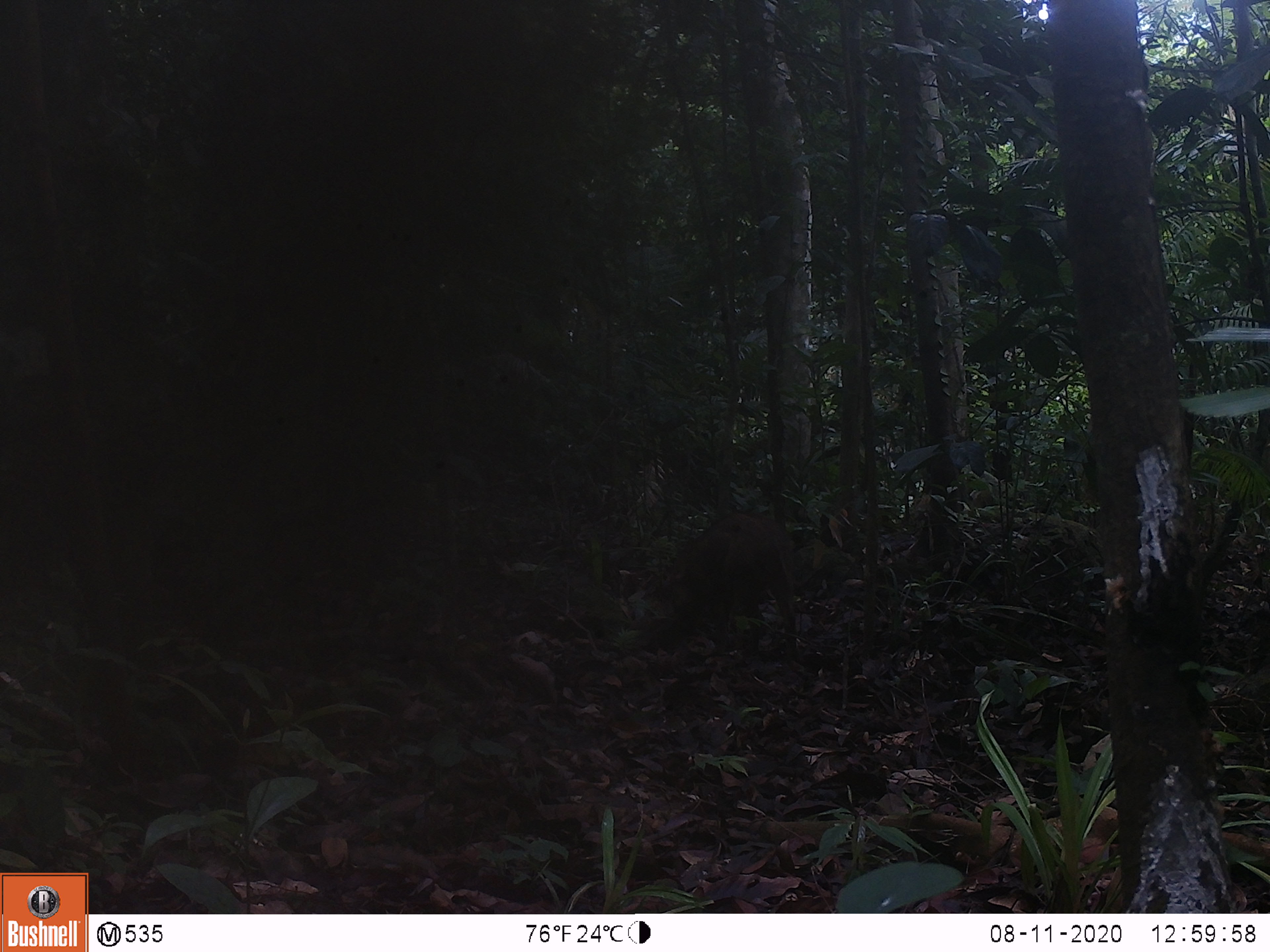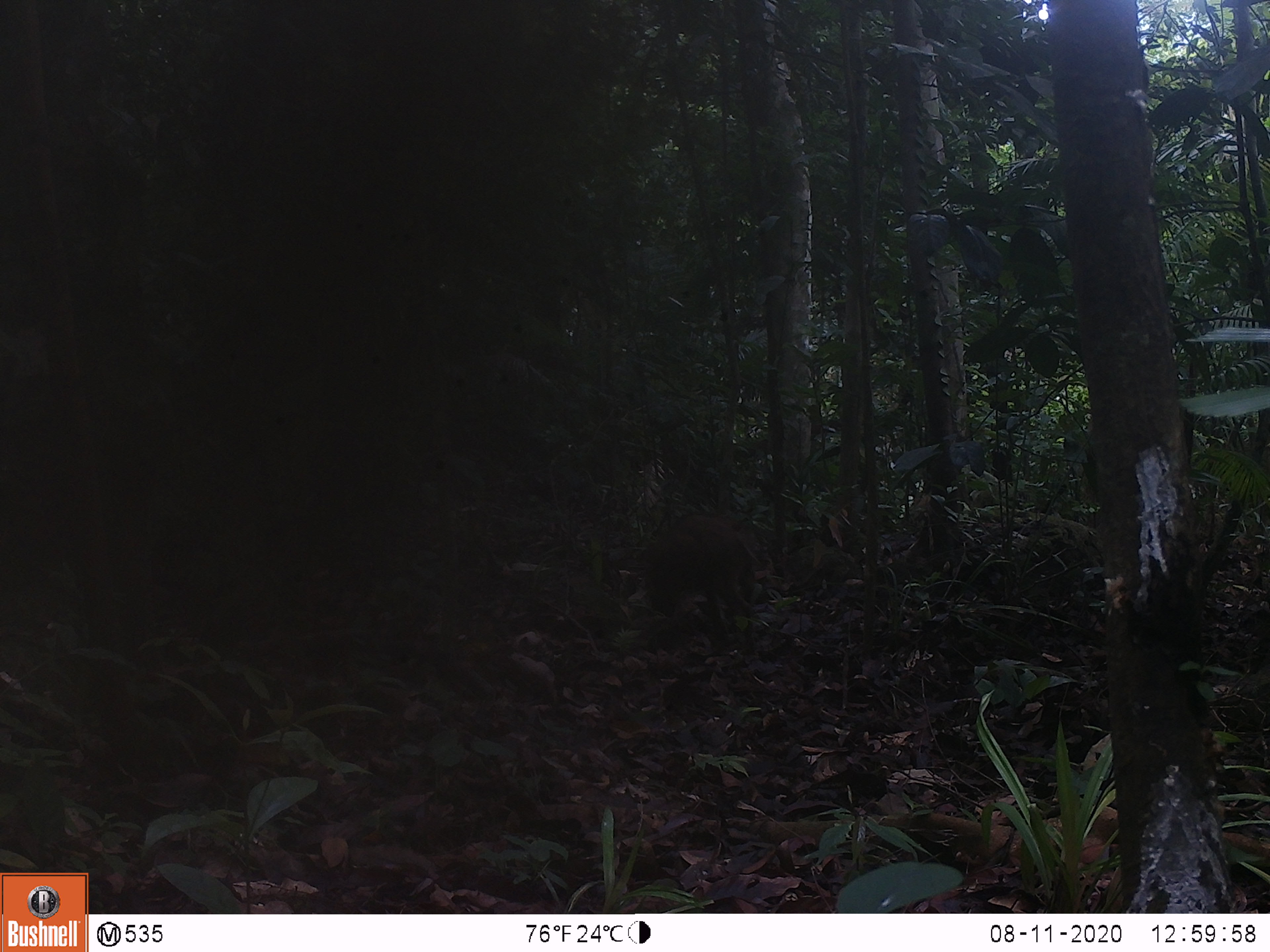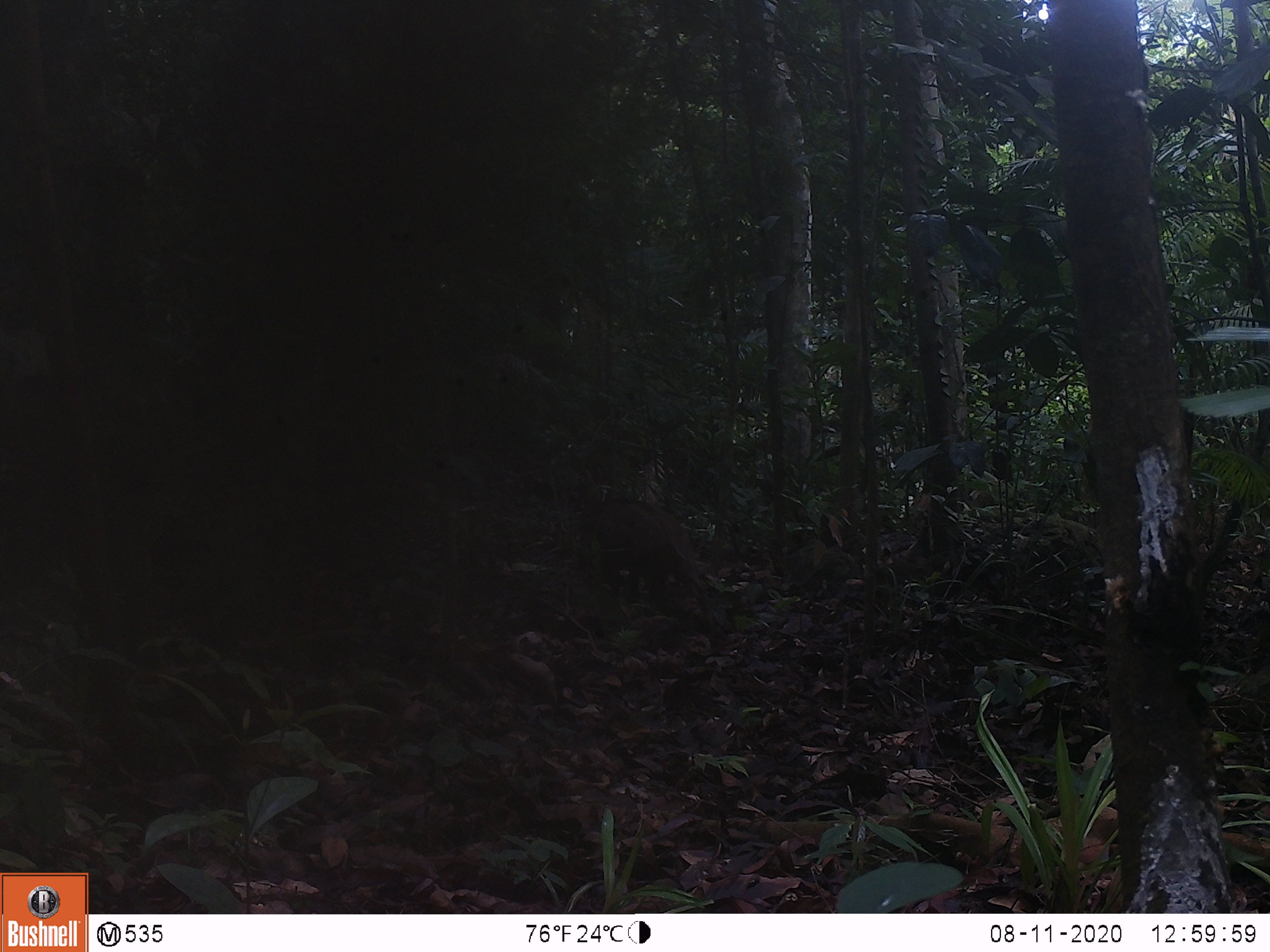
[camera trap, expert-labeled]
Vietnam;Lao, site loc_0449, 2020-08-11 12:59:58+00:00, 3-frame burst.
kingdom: Animalia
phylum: Chordata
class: Mammalia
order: Artiodactyla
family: Suidae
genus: Sus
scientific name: Sus scrofa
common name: eurasian wild pig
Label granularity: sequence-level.